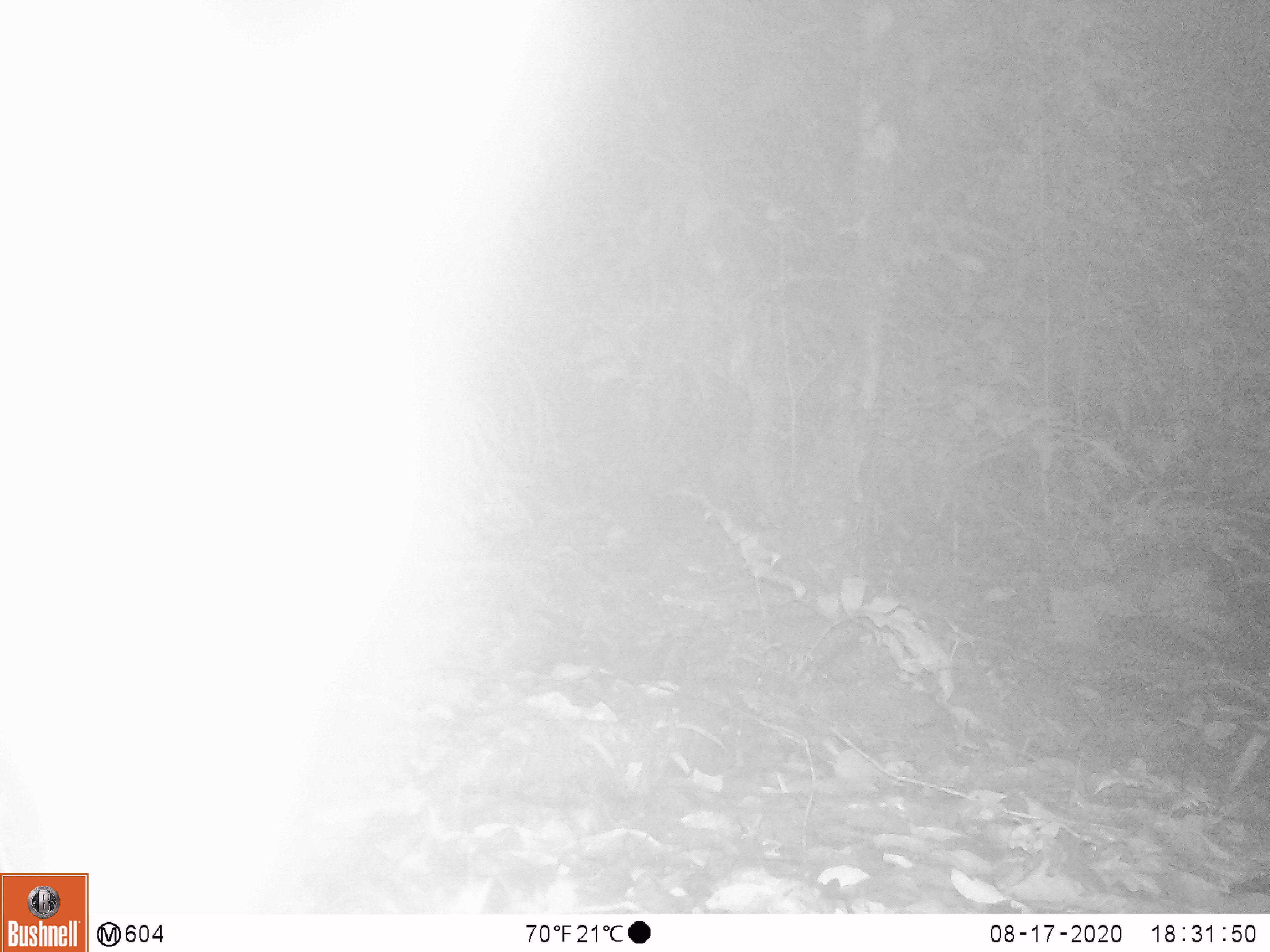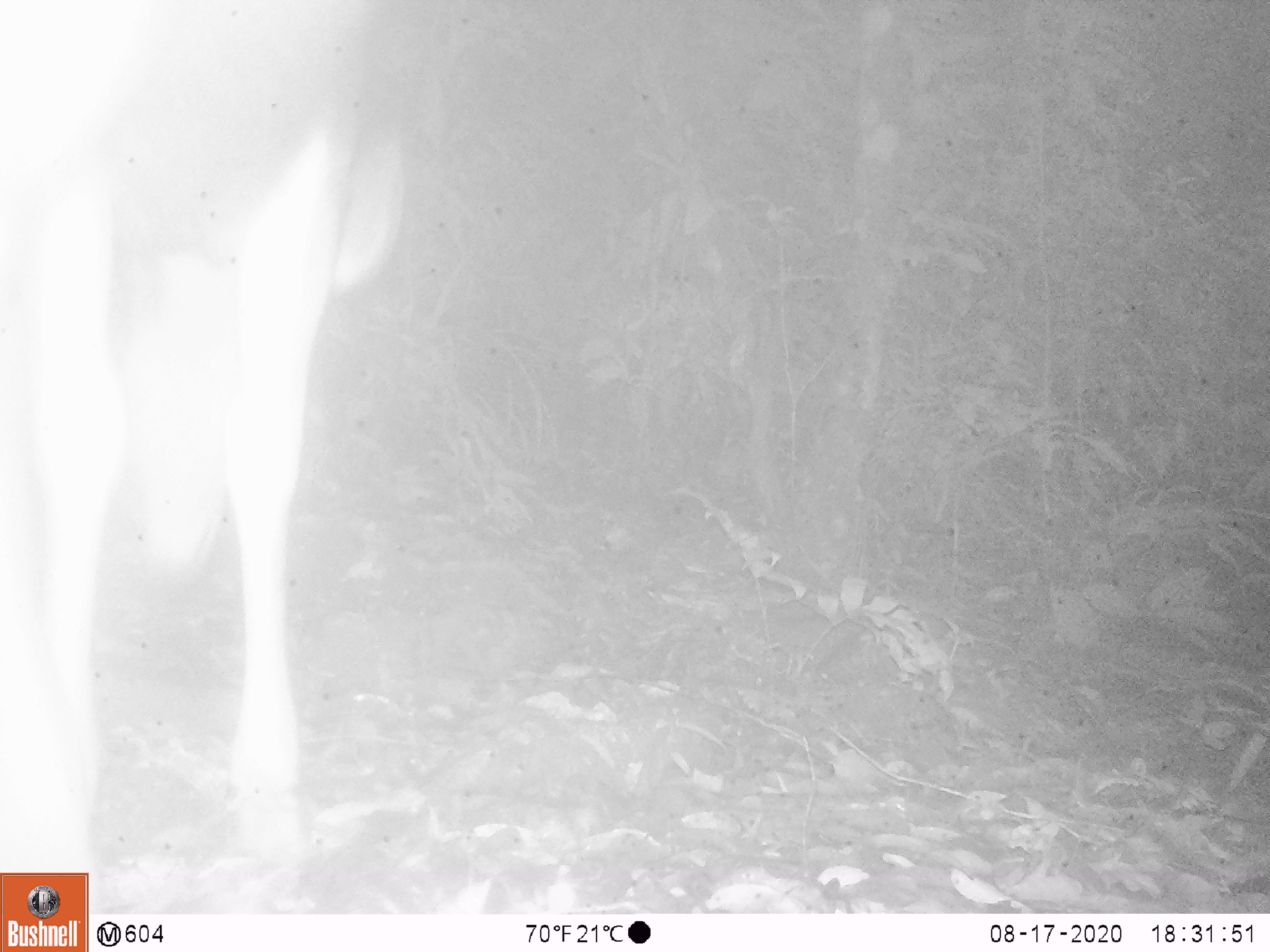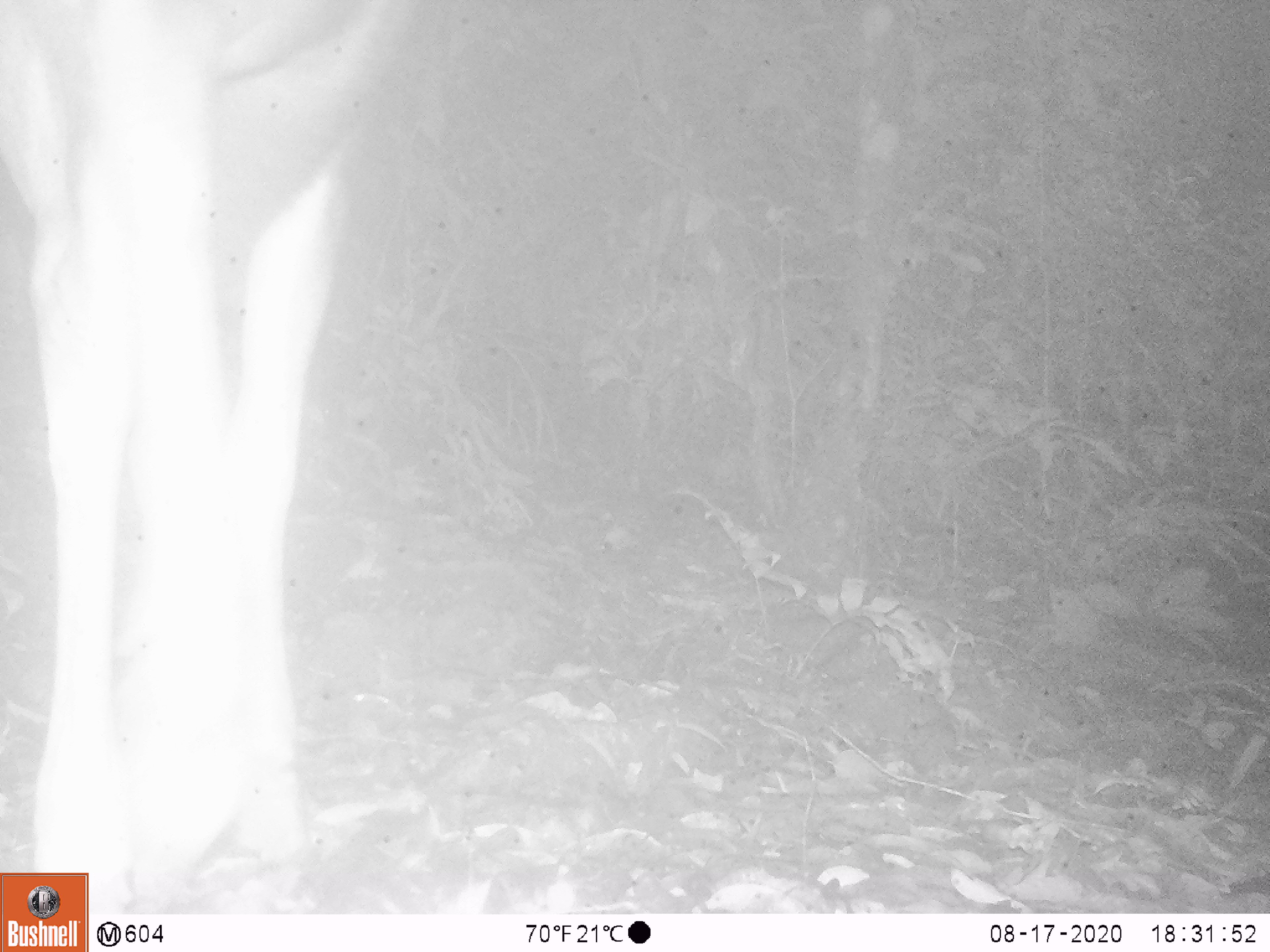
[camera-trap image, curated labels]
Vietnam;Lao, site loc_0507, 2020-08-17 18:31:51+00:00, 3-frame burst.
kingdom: Animalia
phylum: Chordata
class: Mammalia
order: Artiodactyla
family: Cervidae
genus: Rusa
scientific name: Rusa unicolor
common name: sambar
Sambar (Rusa unicolor). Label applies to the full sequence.